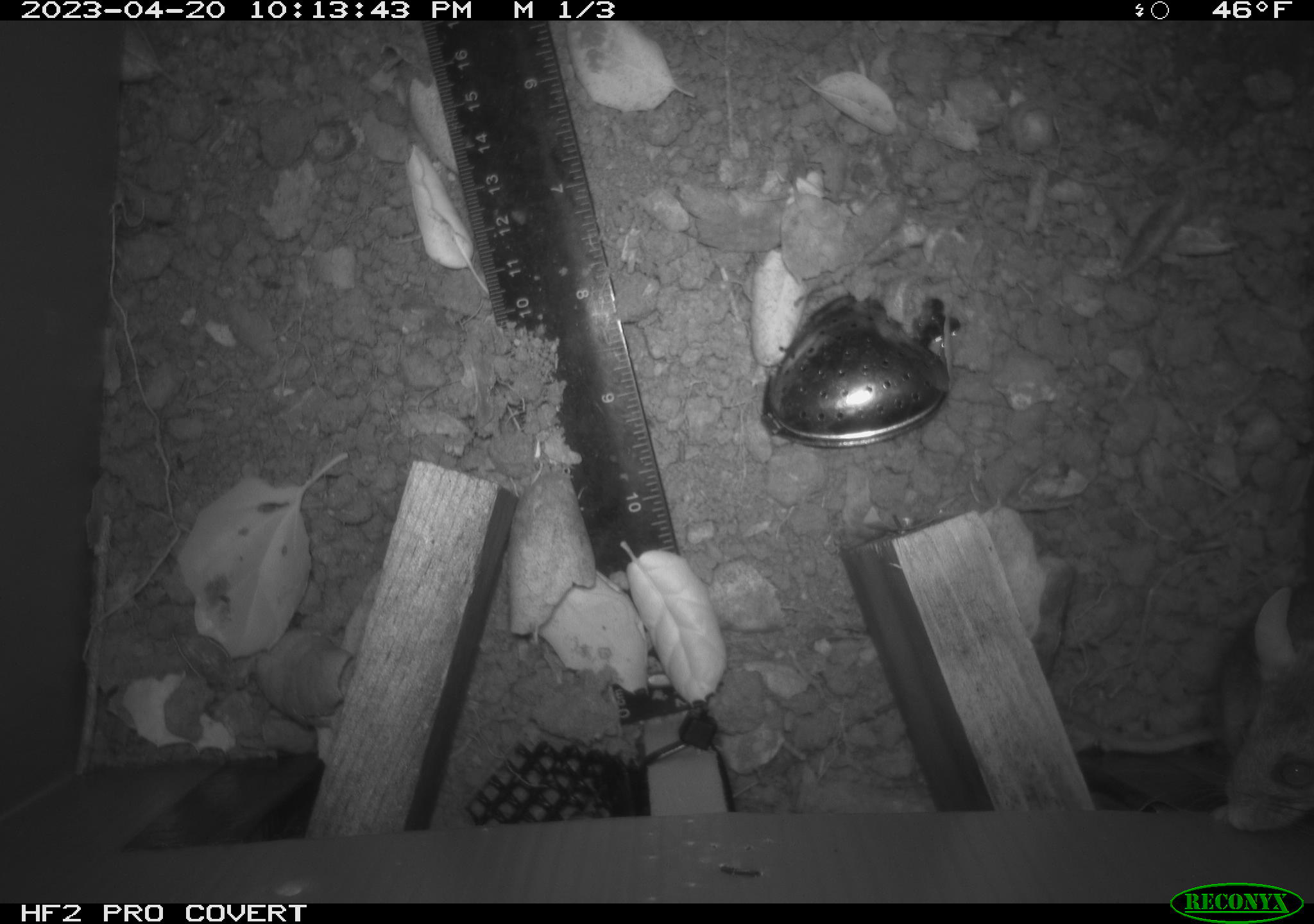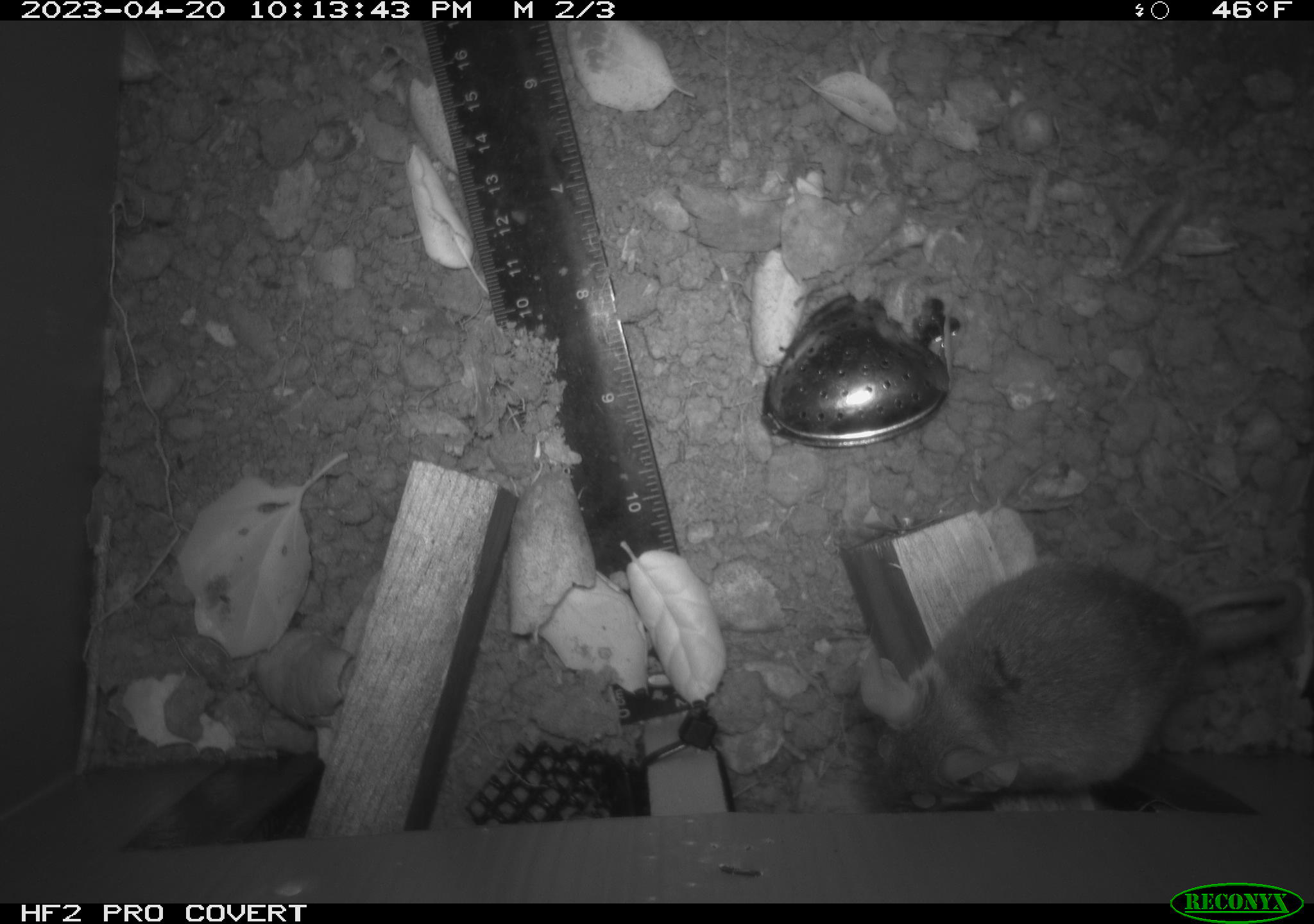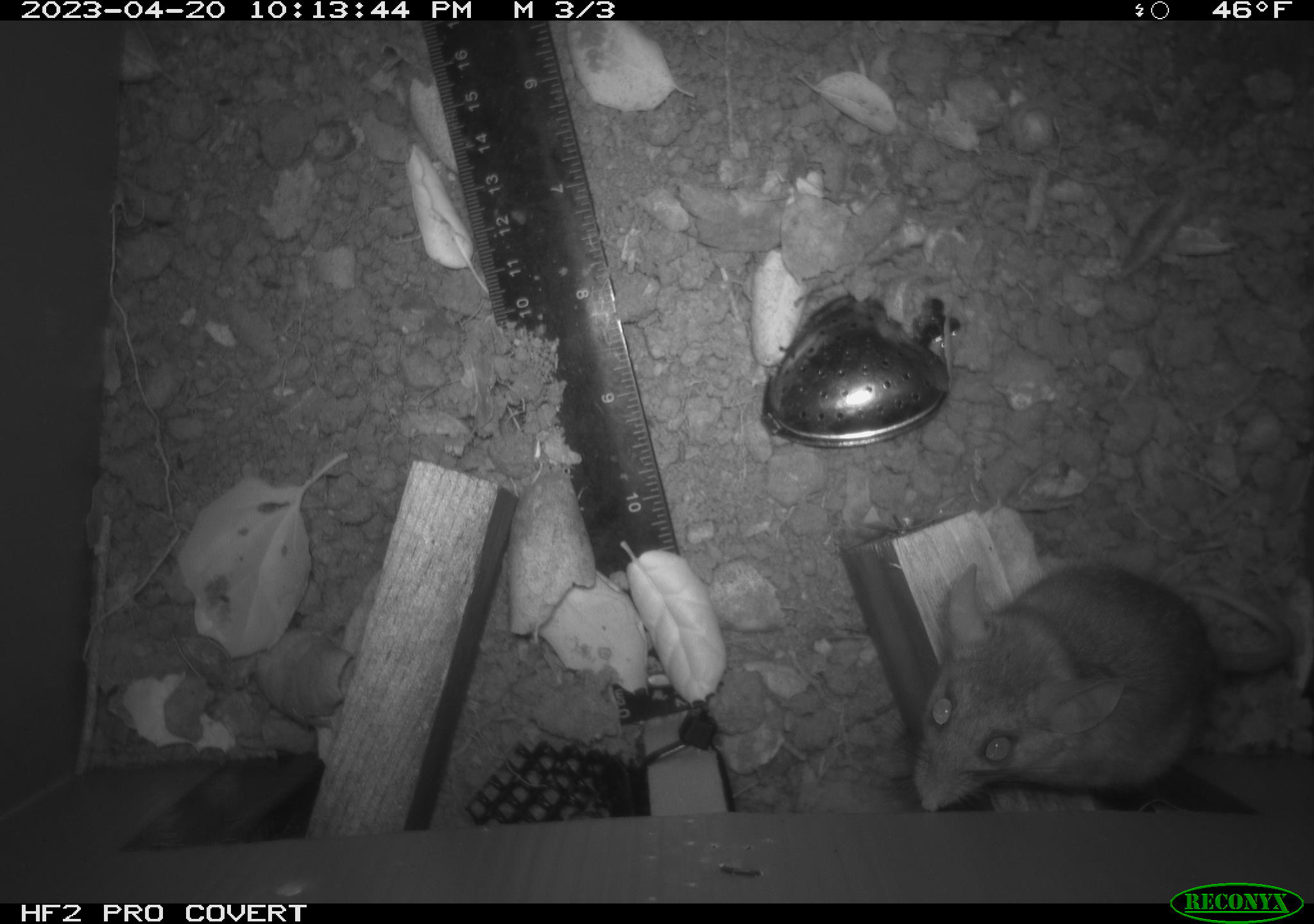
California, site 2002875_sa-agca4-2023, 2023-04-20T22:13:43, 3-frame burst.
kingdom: Animalia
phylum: Chordata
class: Mammalia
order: Rodentia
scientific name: Rodentia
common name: mouse species